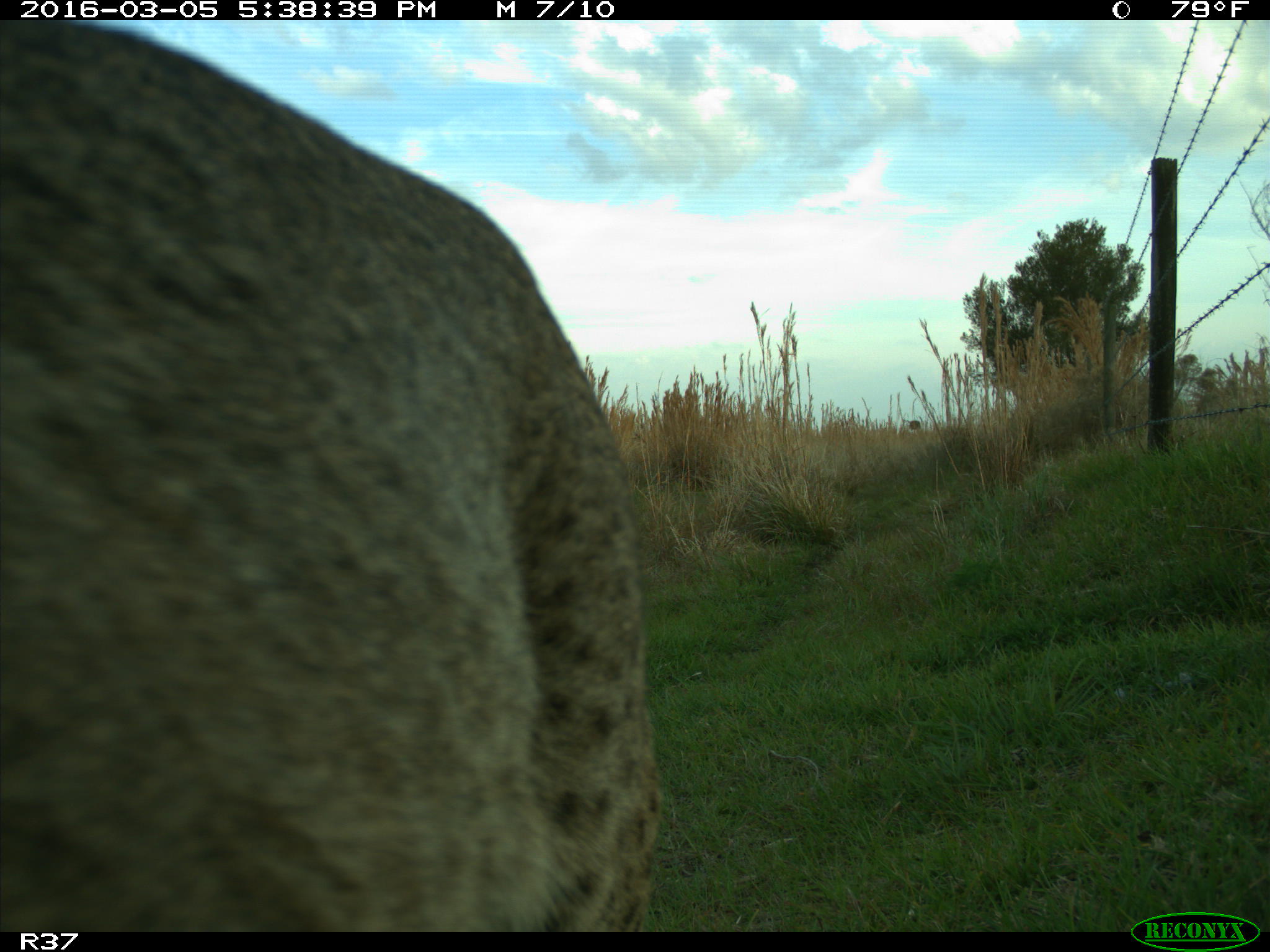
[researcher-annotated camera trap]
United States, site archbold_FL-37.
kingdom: Animalia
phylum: Chordata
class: Mammalia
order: Carnivora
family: Felidae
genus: Lynx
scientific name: Lynx rufus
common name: bobcat